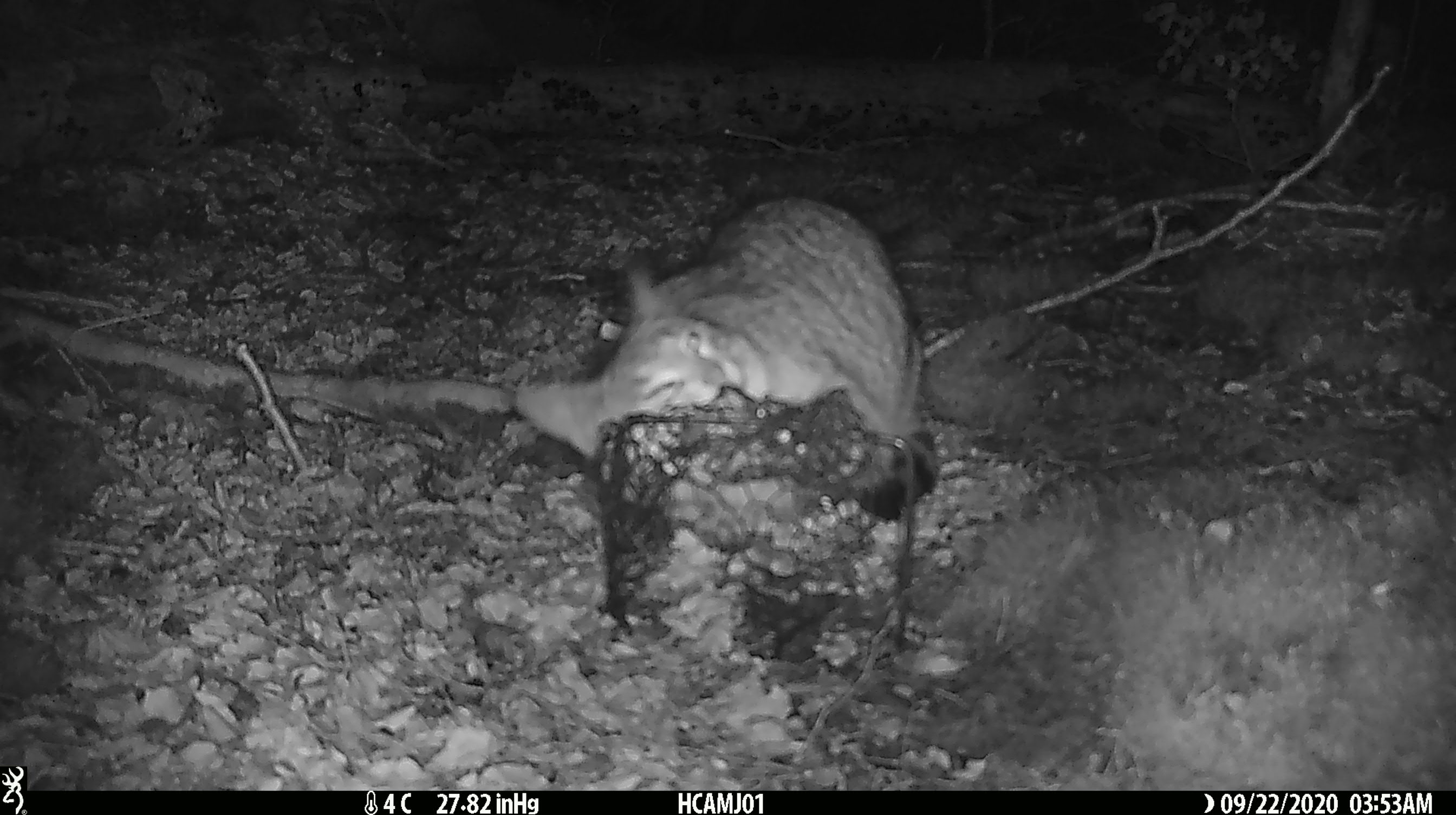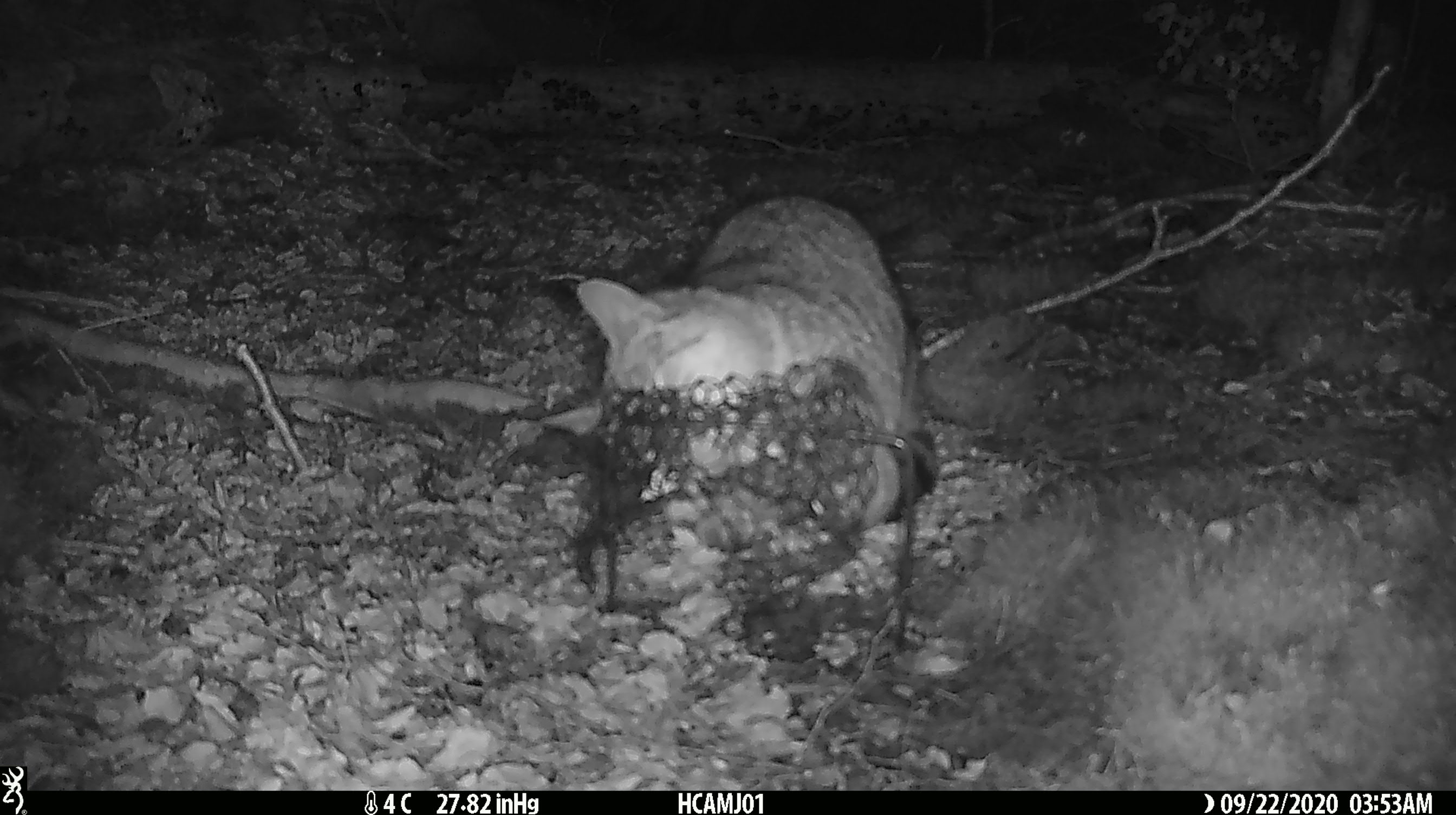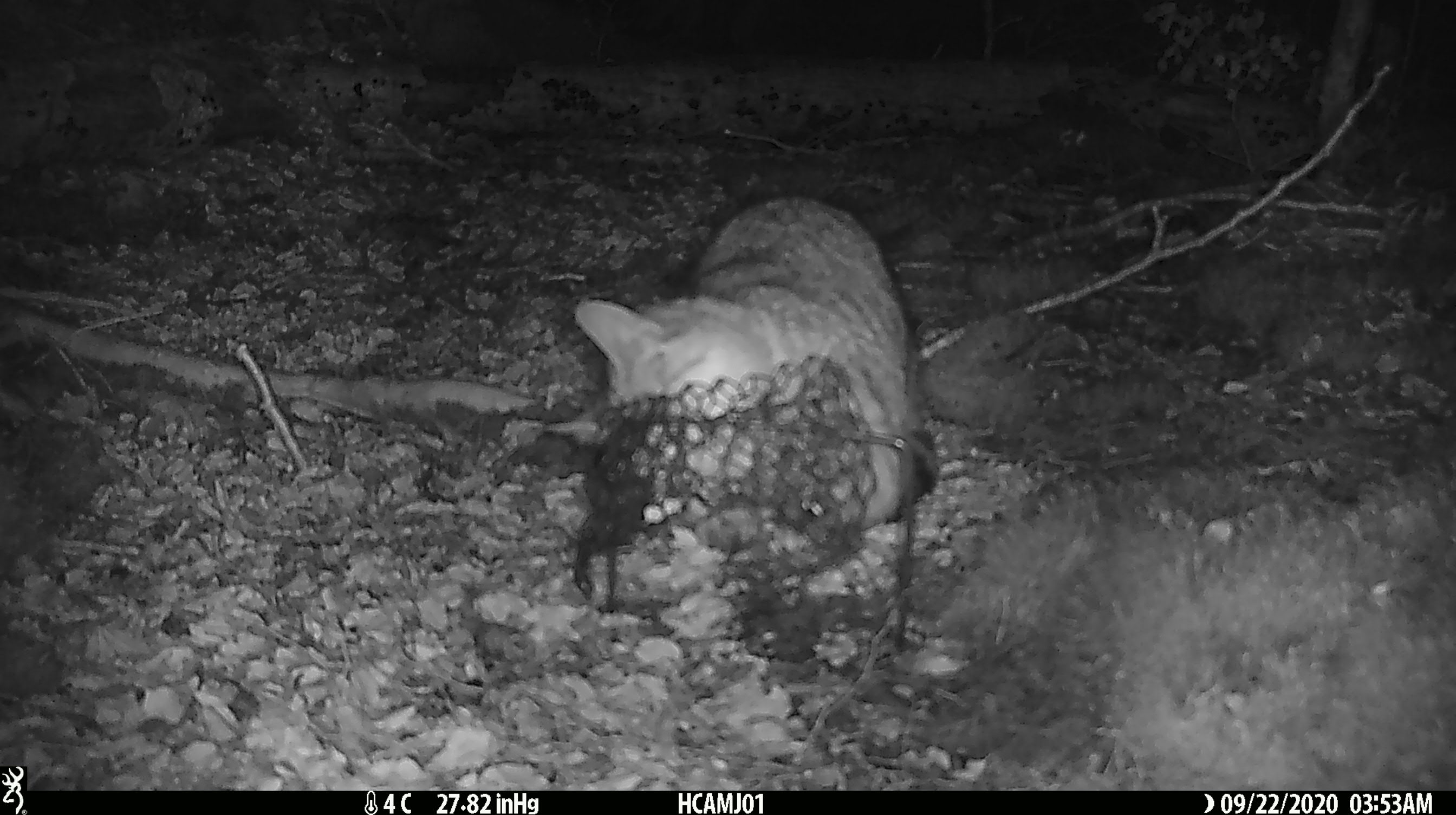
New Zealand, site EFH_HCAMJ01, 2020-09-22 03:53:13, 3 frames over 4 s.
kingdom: Animalia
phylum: Chordata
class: Mammalia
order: Carnivora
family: Felidae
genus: Felis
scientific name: Felis catus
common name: domestic cat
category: cat